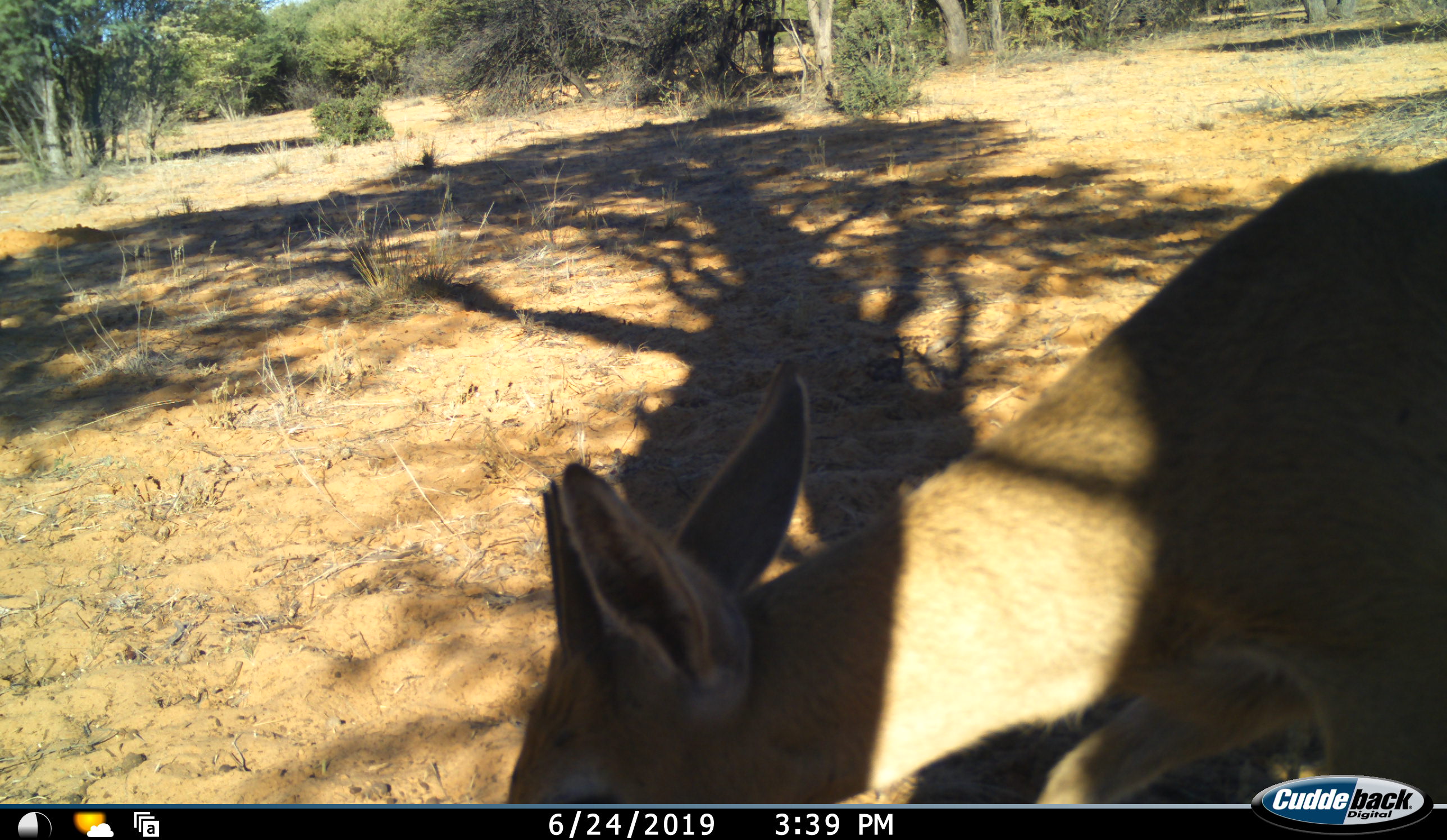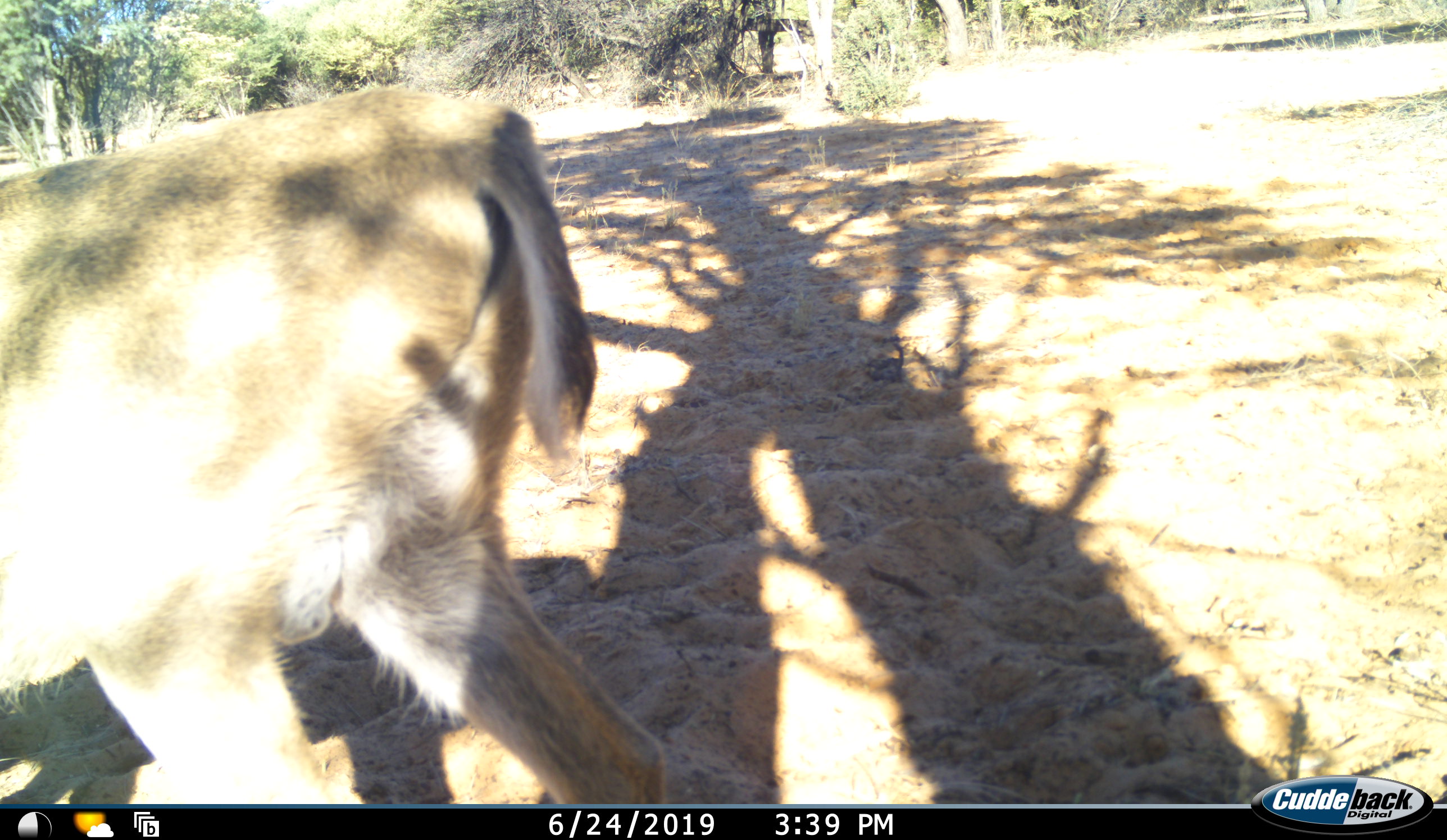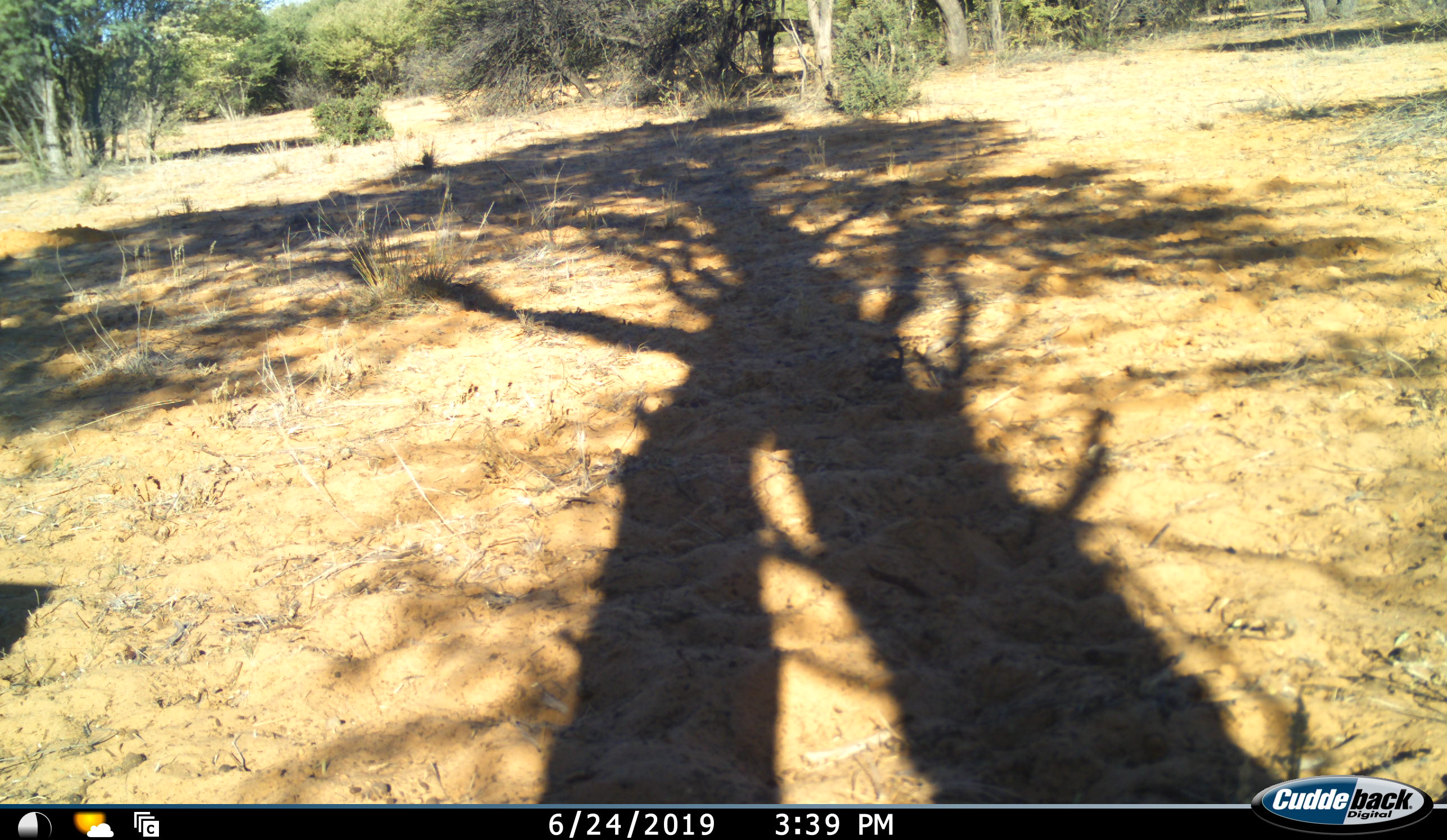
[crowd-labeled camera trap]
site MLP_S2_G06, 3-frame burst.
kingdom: Animalia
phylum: Chordata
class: Mammalia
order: Artiodactyla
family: Bovidae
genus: Sylvicapra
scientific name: Sylvicapra grimmia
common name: common duiker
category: duikercommongrey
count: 1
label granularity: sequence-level